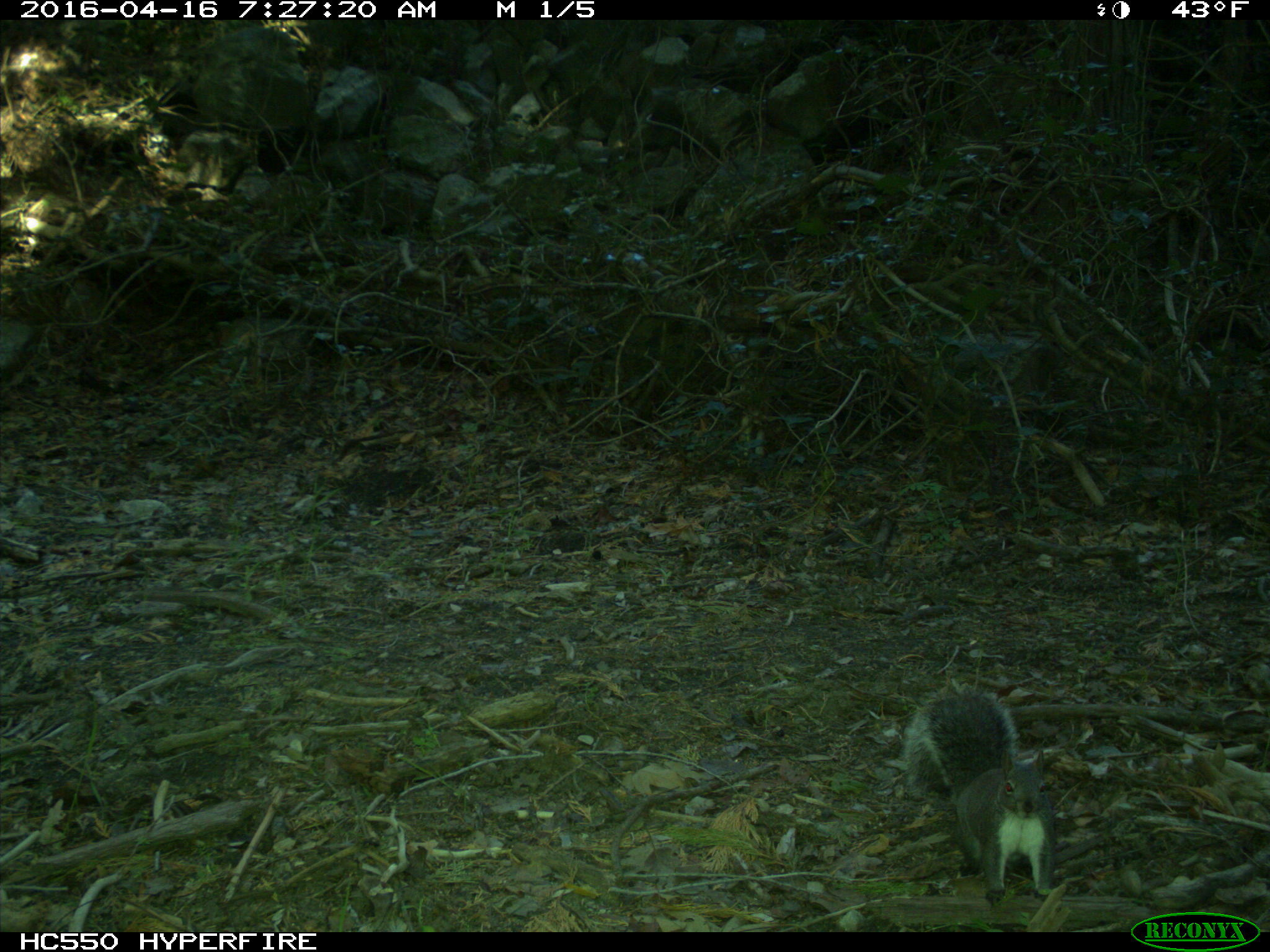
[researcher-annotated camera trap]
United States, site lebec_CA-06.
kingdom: Animalia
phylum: Chordata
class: Mammalia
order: Rodentia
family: Sciuridae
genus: Sciurus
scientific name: Sciurus carolinensis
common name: eastern gray squirrel